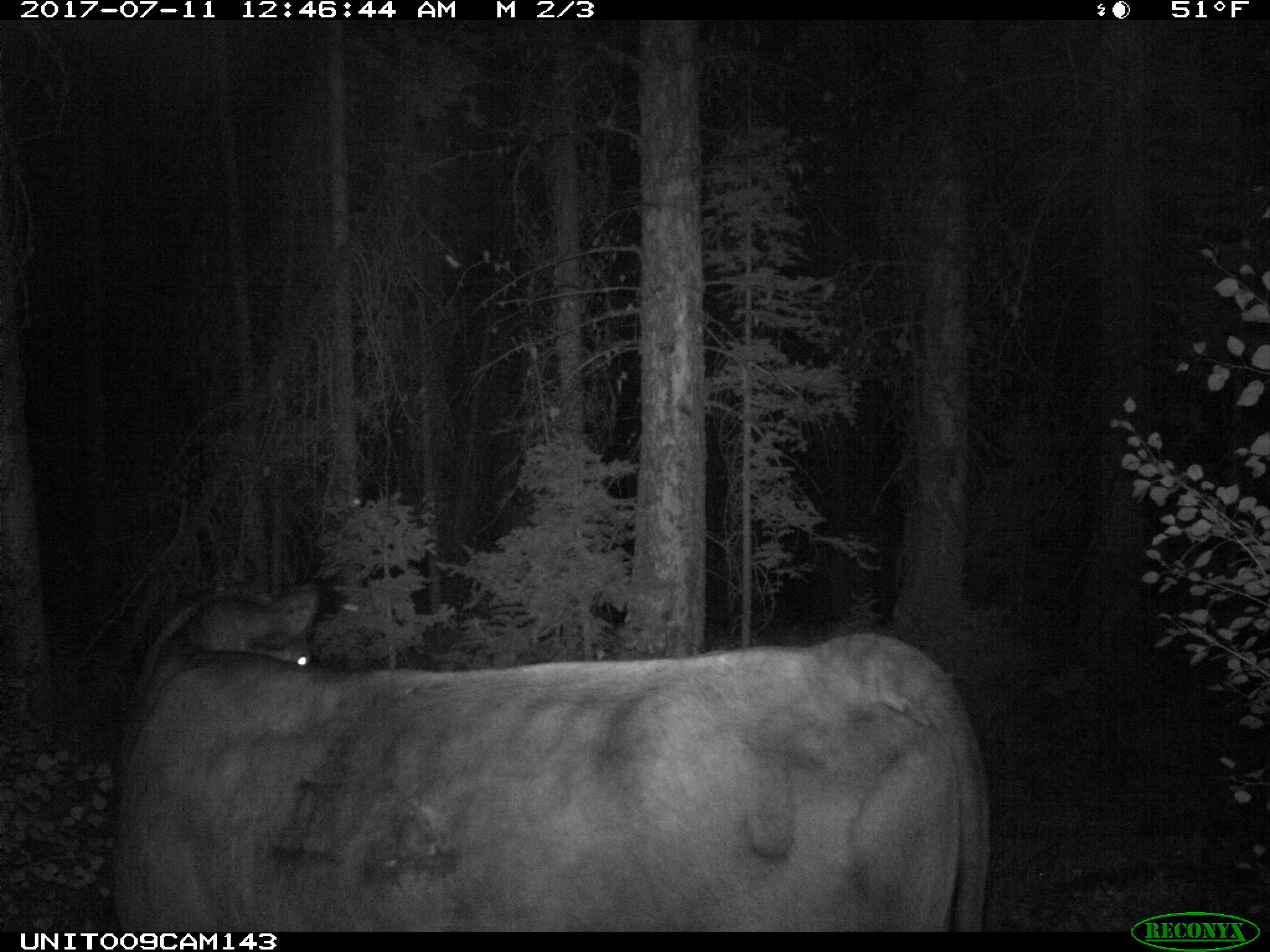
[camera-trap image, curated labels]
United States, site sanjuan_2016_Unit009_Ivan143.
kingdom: Animalia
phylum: Chordata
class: Mammalia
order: Artiodactyla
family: Bovidae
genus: Bos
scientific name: Bos taurus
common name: domestic cow